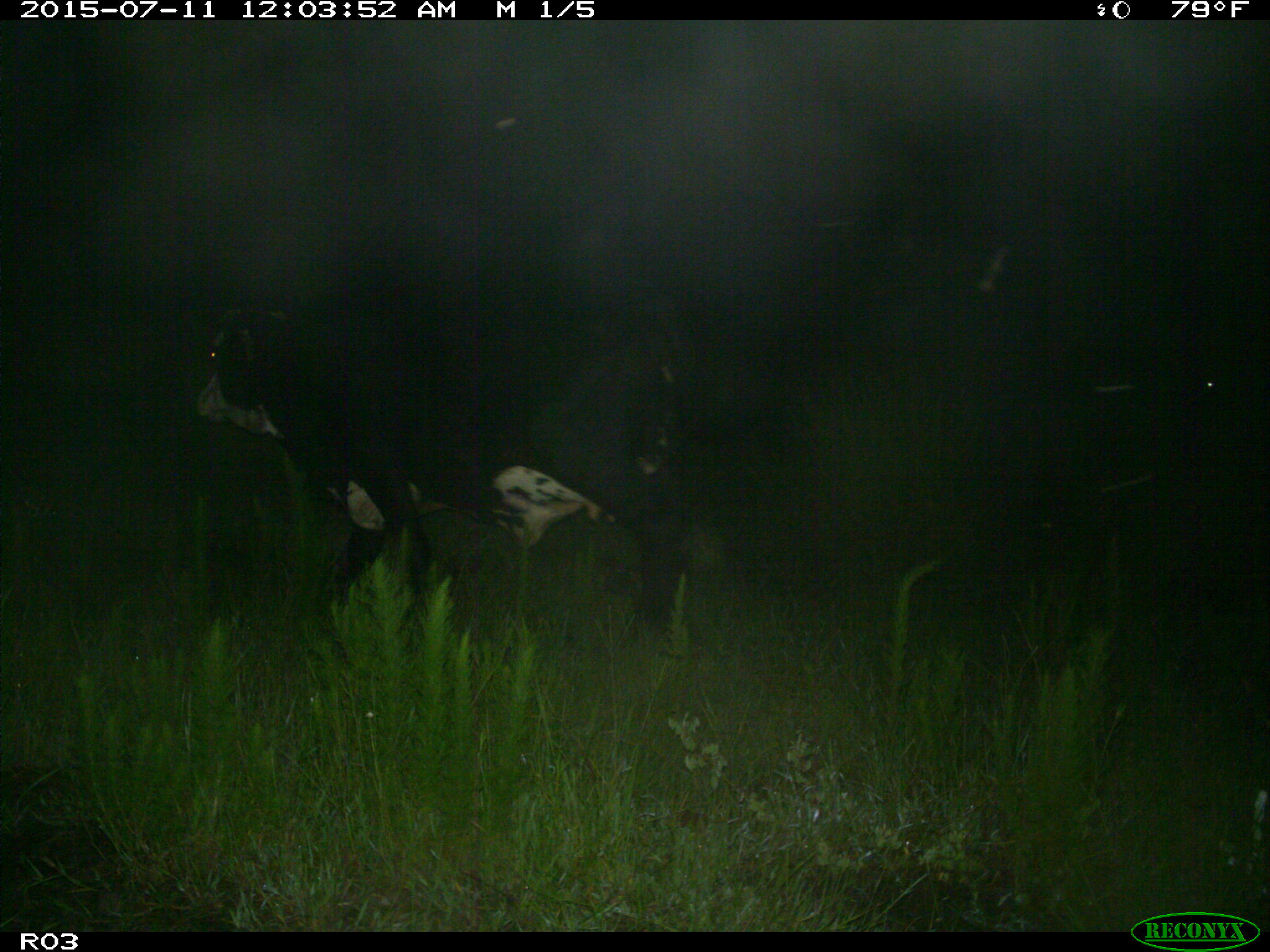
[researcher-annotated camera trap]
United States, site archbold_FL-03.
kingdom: Animalia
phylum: Chordata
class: Mammalia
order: Artiodactyla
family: Bovidae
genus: Bos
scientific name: Bos taurus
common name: domestic cow